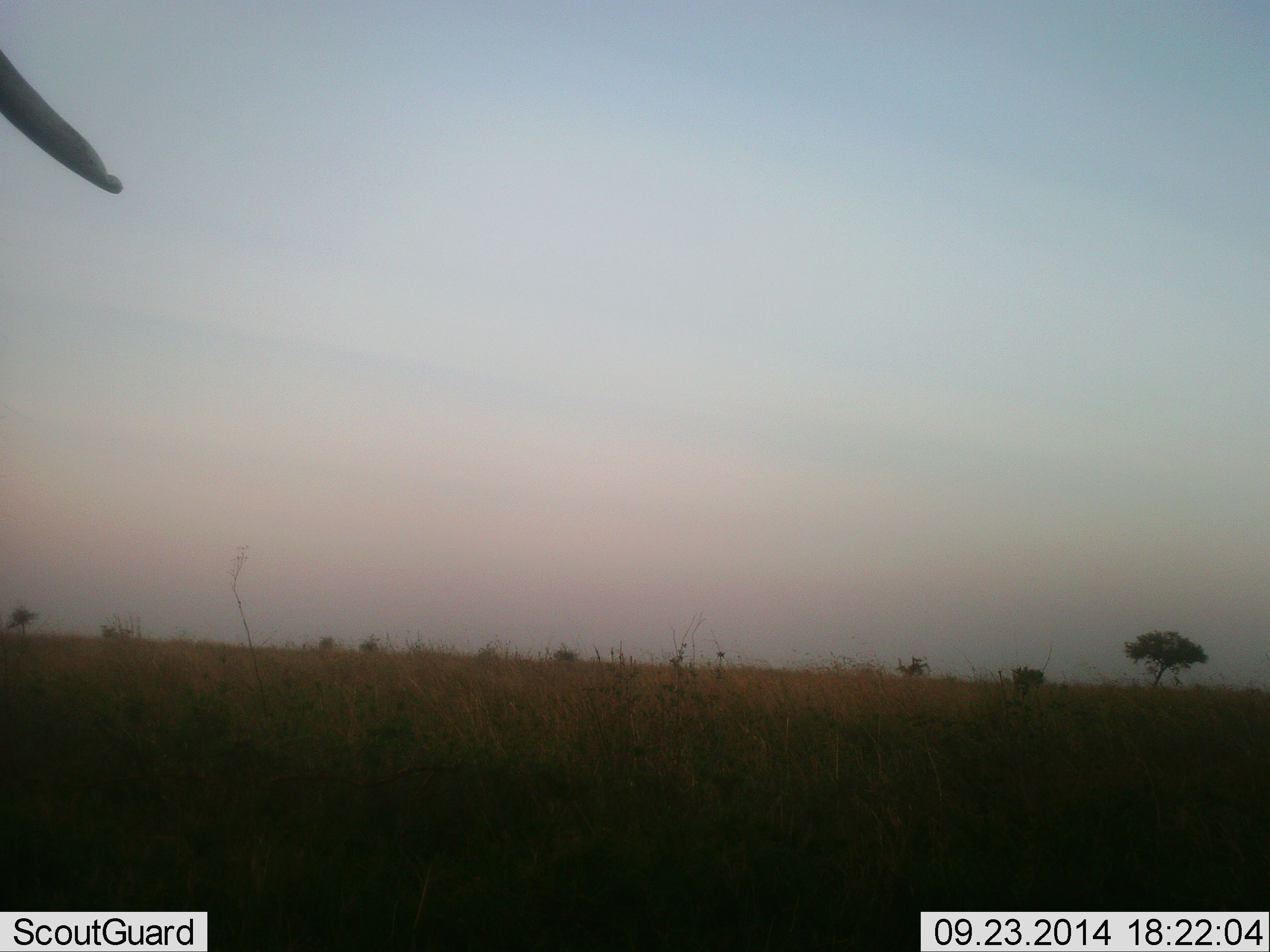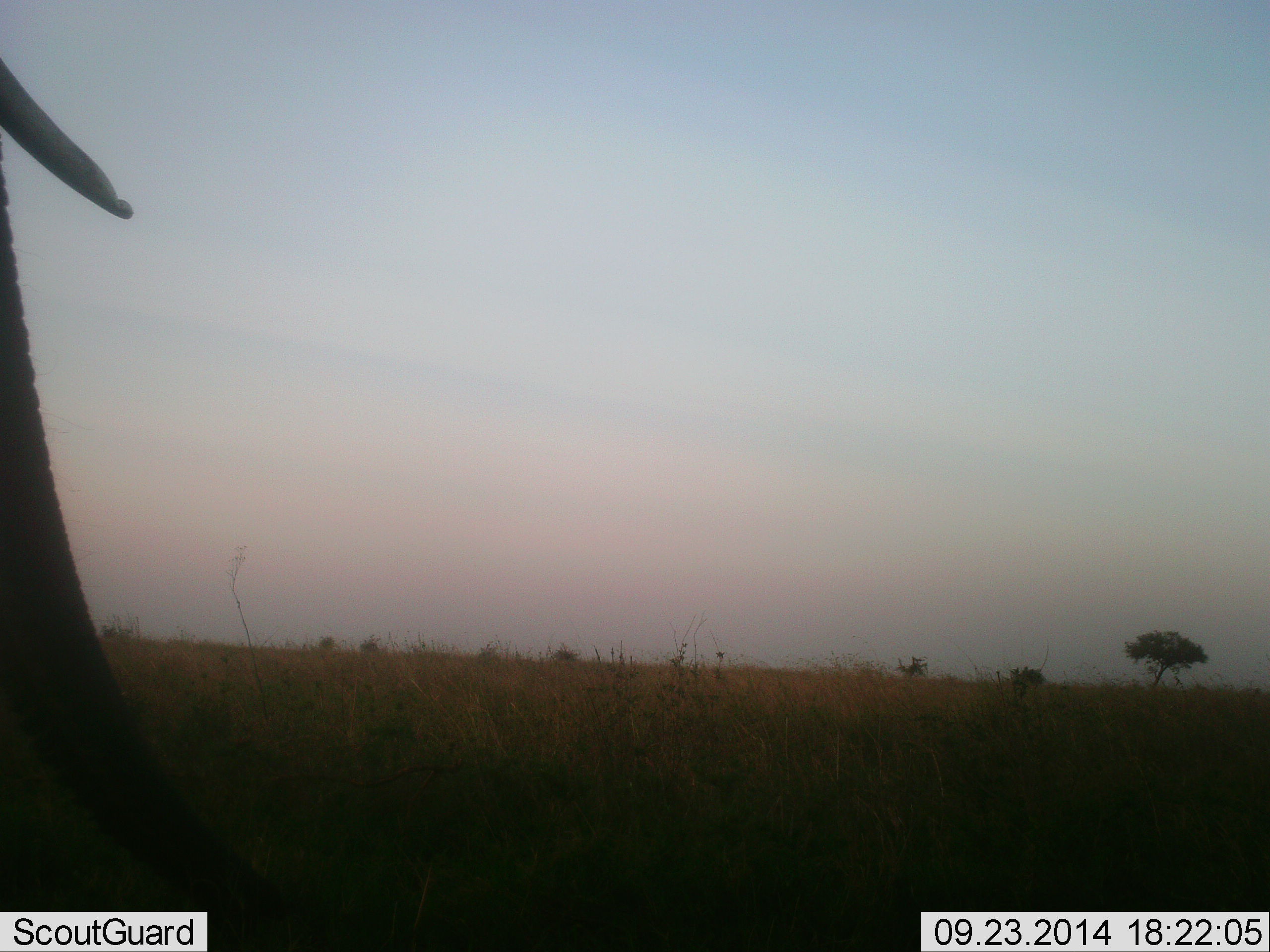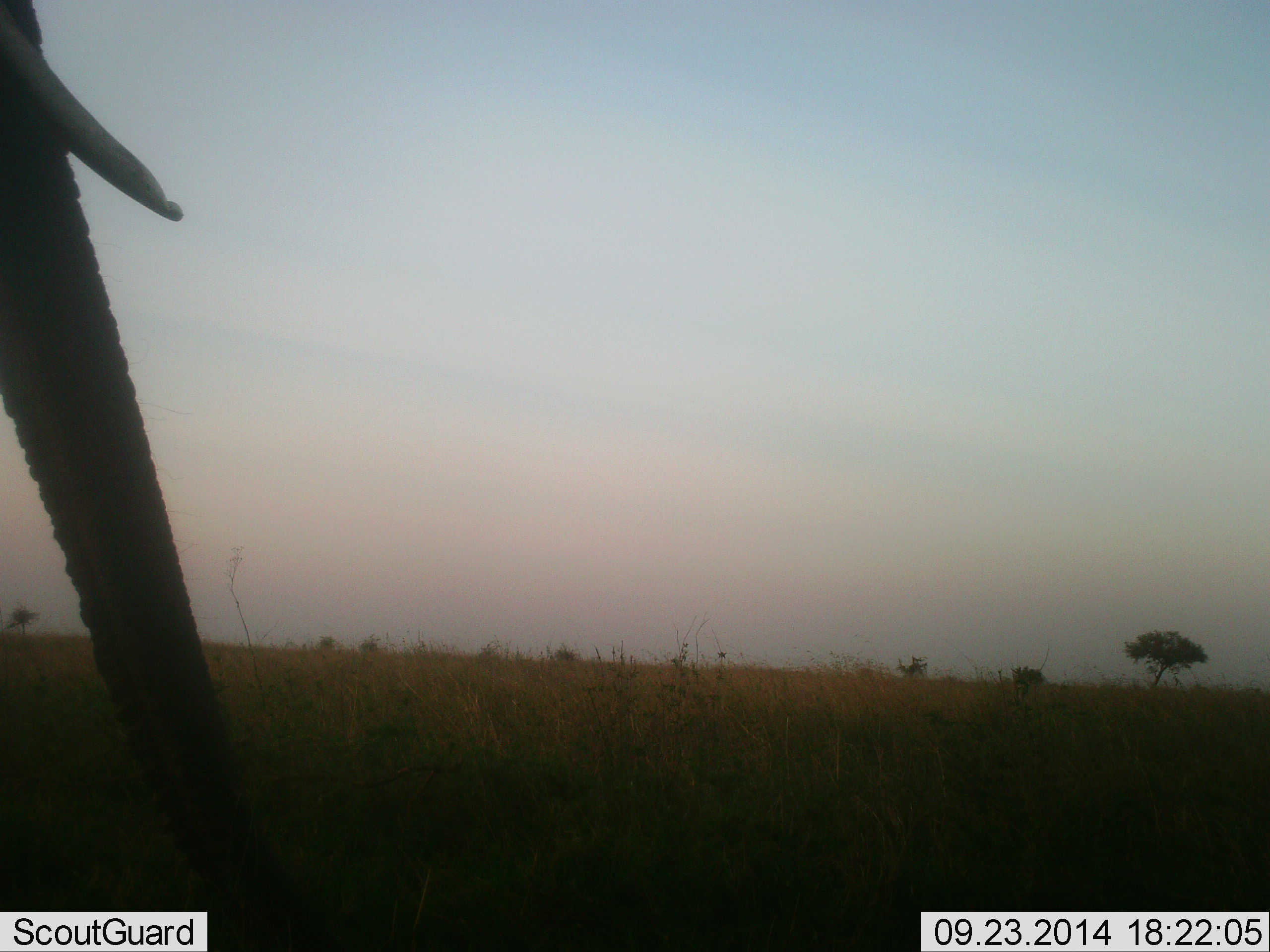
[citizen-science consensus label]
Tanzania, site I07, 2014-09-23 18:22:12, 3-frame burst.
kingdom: Animalia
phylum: Chordata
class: Mammalia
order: Proboscidea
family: Elephantidae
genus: Loxodonta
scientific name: Loxodonta africana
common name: african bush elephant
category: elephant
Elephant (african bush elephant) (Loxodonta africana), count 1. Behavior (volunteer vote fractions): standing 30%, resting 0%, moving 50%, interacting 0%. Young present (vote fraction): 0%. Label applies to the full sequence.